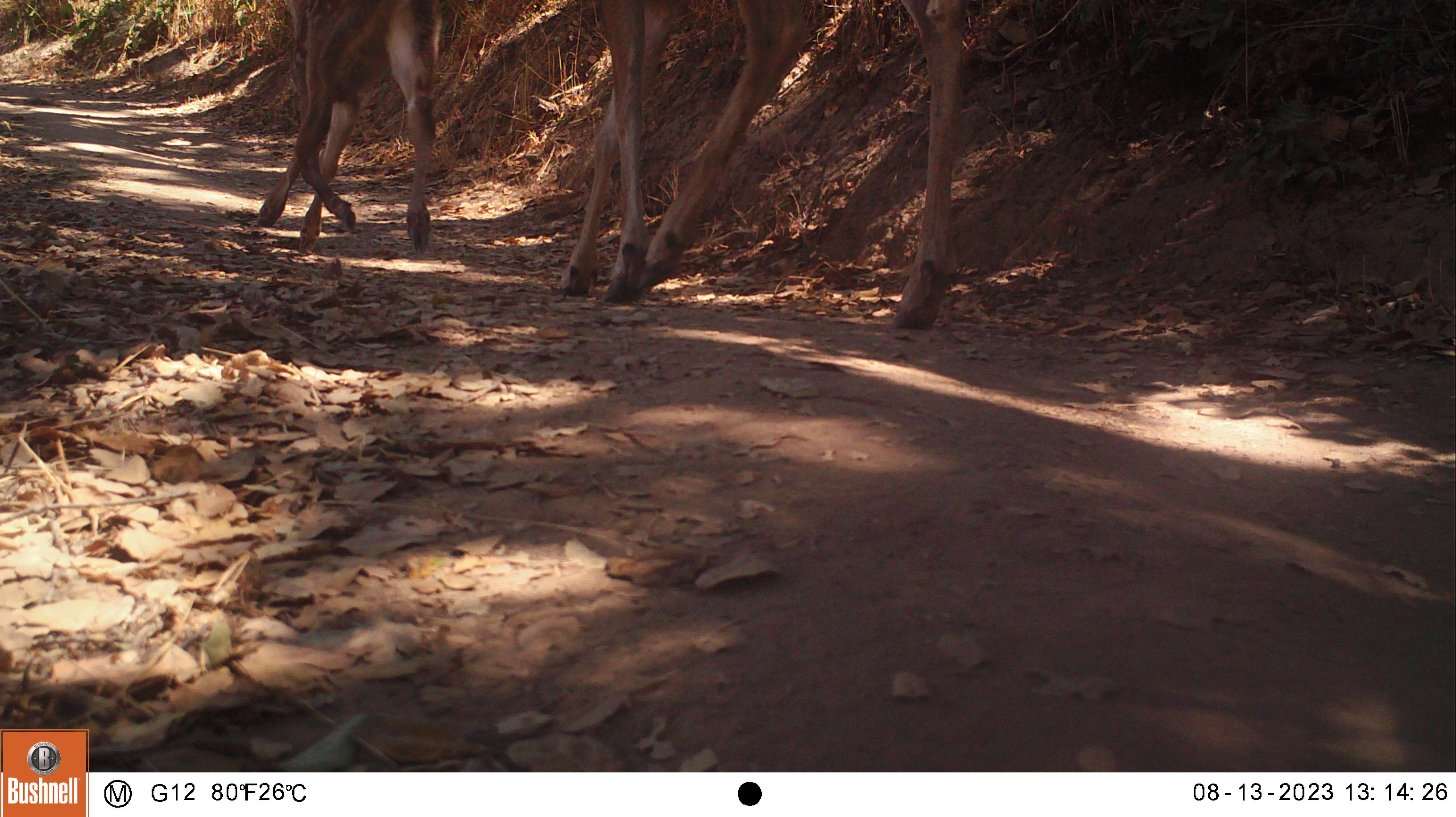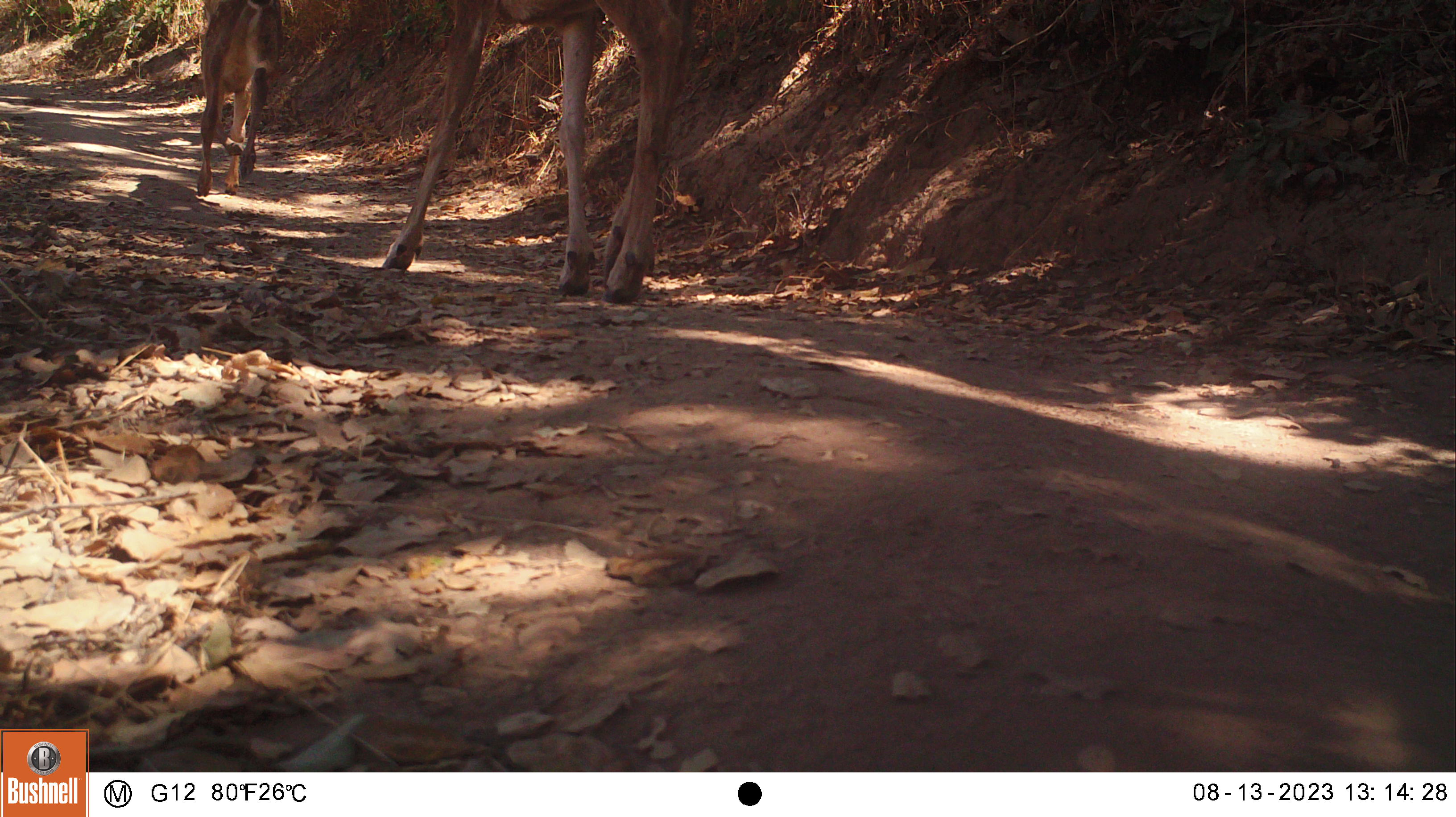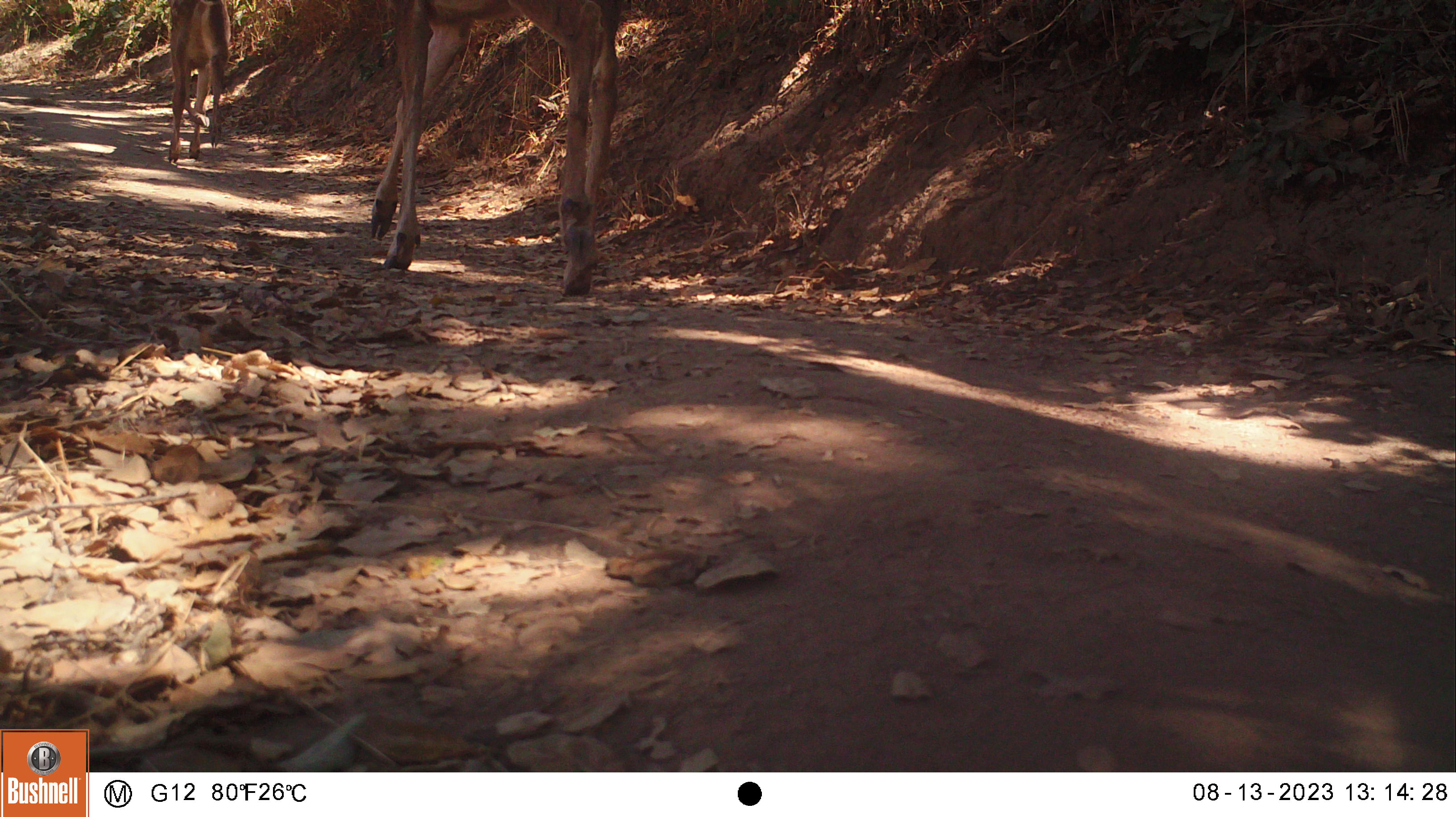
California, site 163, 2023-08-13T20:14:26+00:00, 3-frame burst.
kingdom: Animalia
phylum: Chordata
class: Mammalia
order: Artiodactyla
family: Cervidae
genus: Odocoileus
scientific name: Odocoileus hemionus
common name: mule deer